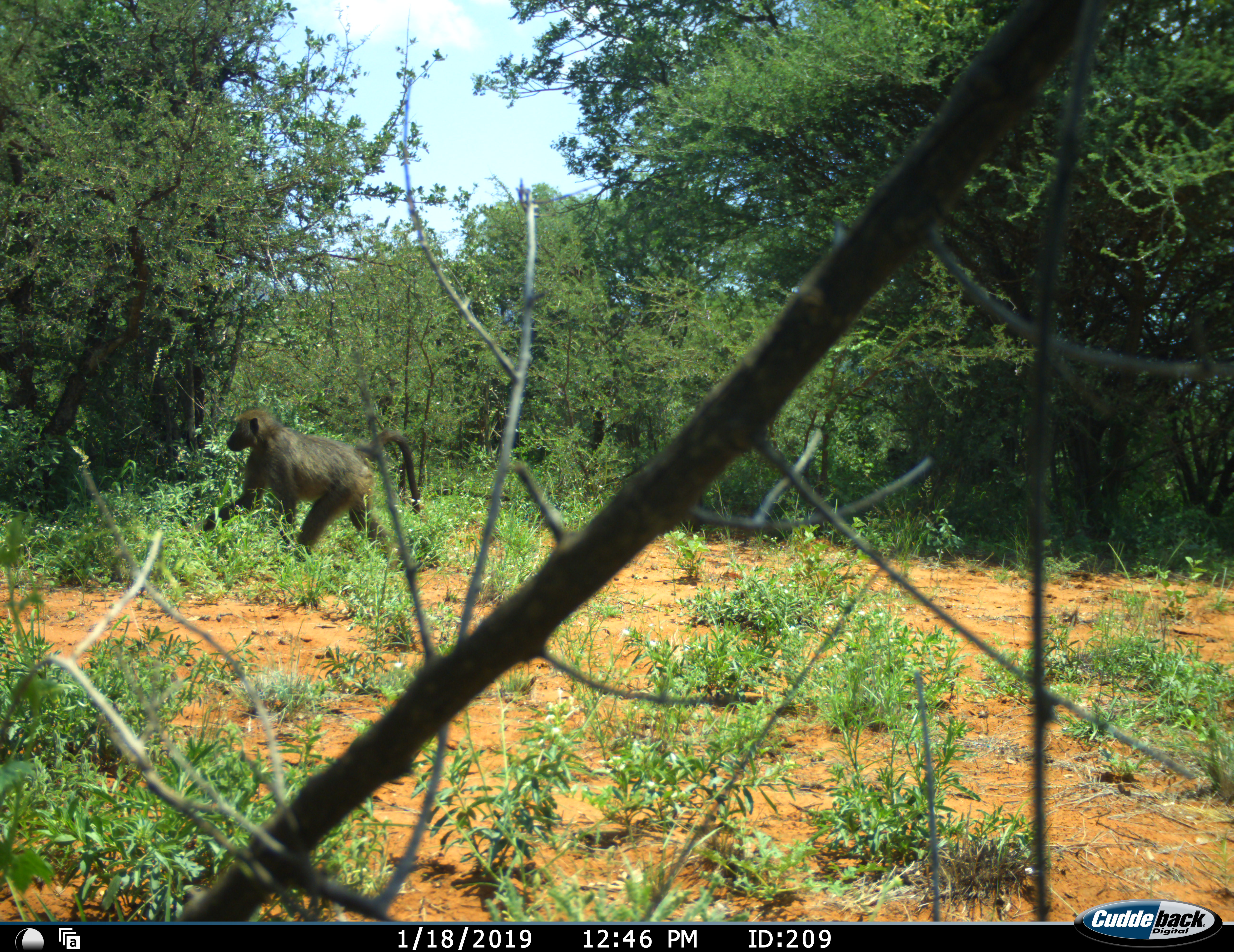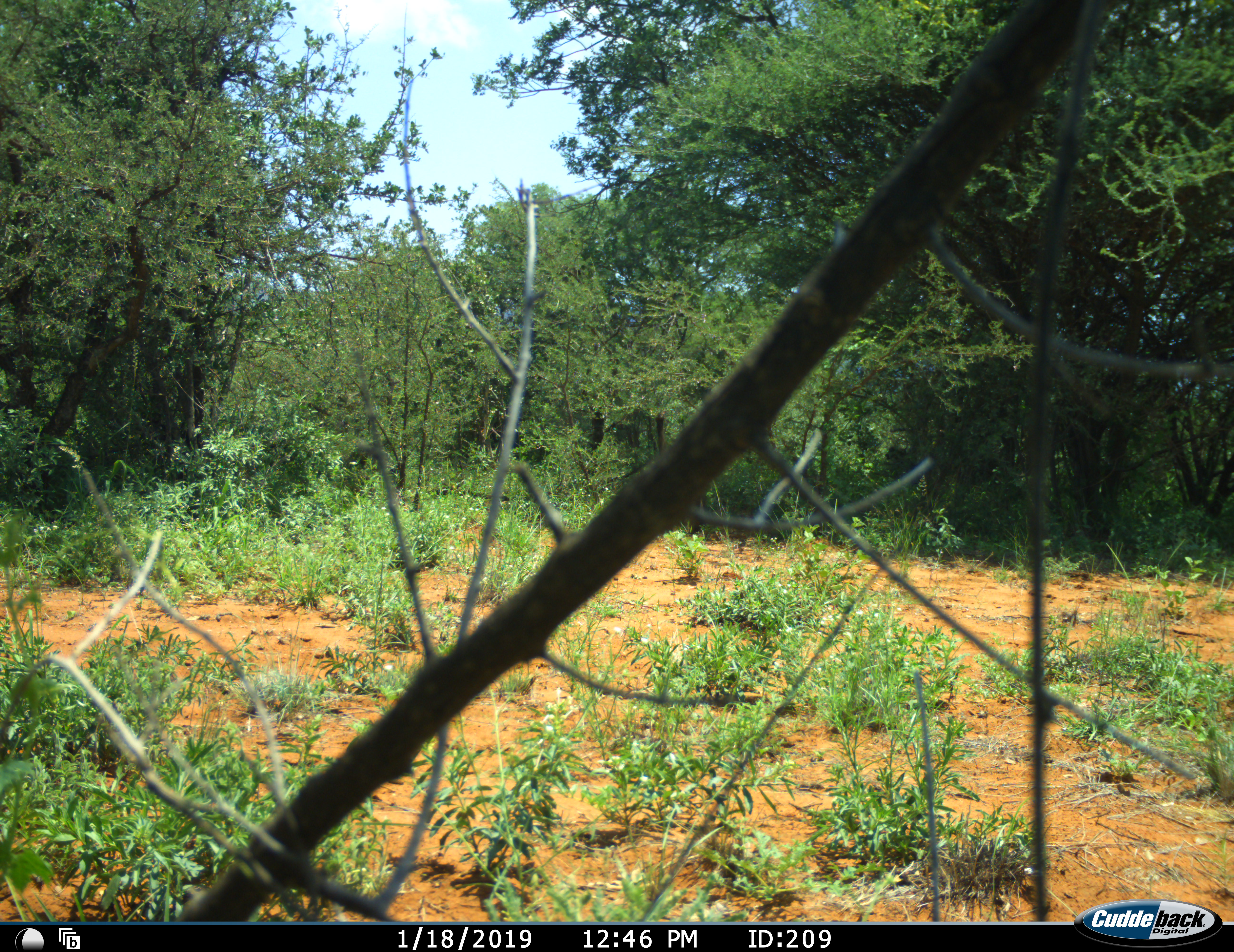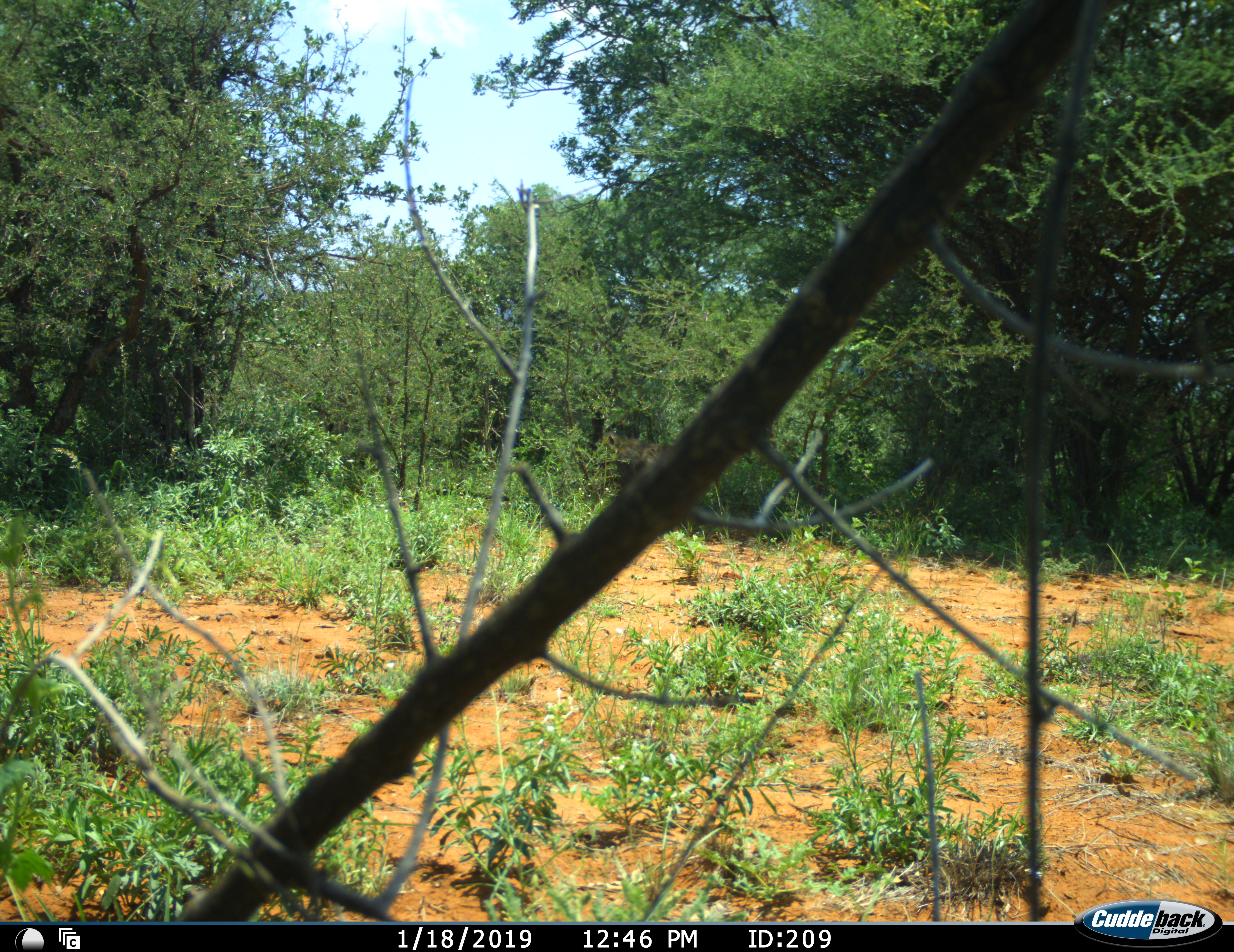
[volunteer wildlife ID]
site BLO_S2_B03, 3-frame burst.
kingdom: Animalia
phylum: Chordata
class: Mammalia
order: Primates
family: Cercopithecidae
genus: Papio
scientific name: Papio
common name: baboon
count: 1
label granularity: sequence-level